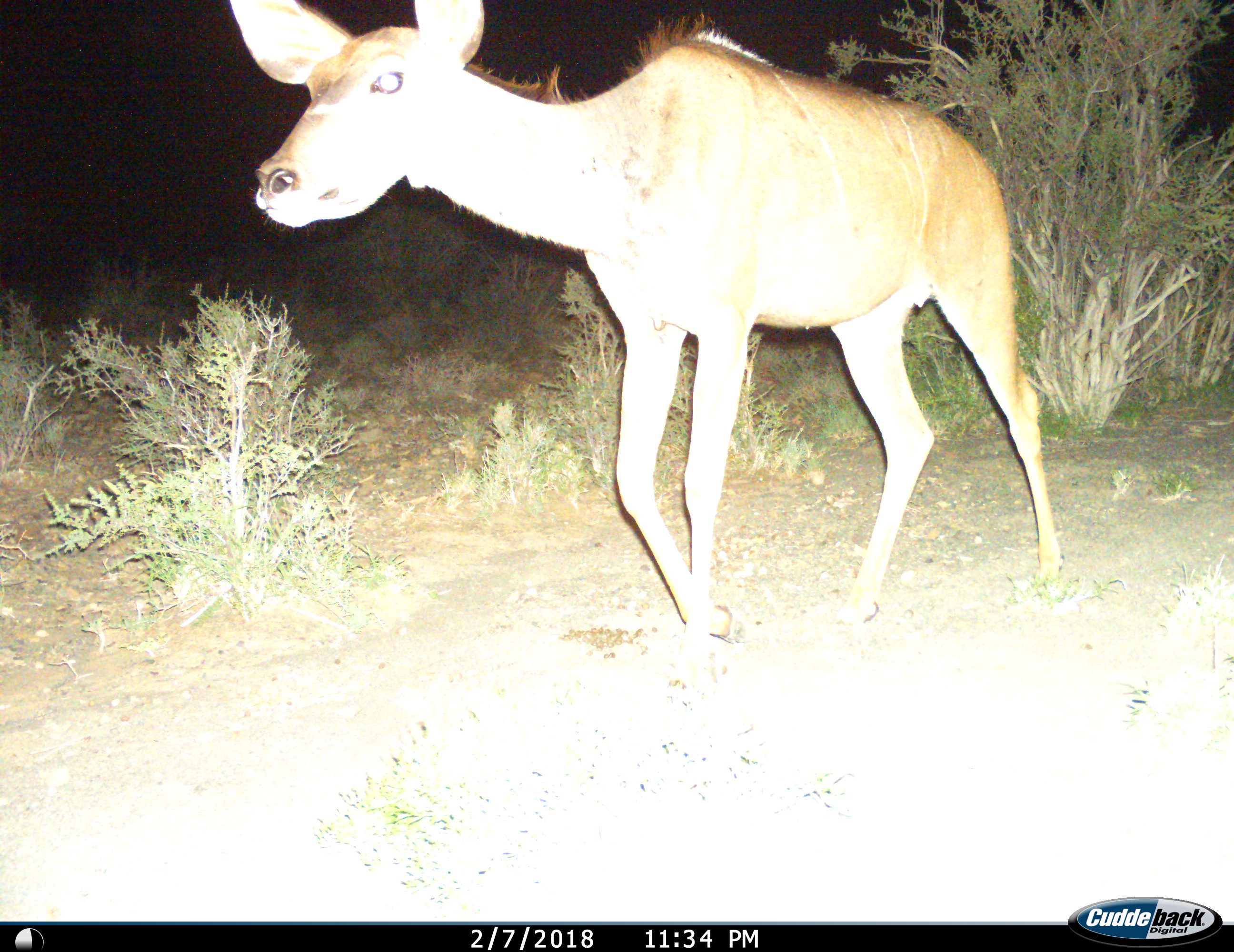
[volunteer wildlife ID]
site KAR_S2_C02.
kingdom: Animalia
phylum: Chordata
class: Mammalia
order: Artiodactyla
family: Bovidae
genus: Tragelaphus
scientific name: Tragelaphus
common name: kudu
Kudu (Tragelaphus), count 1. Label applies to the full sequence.